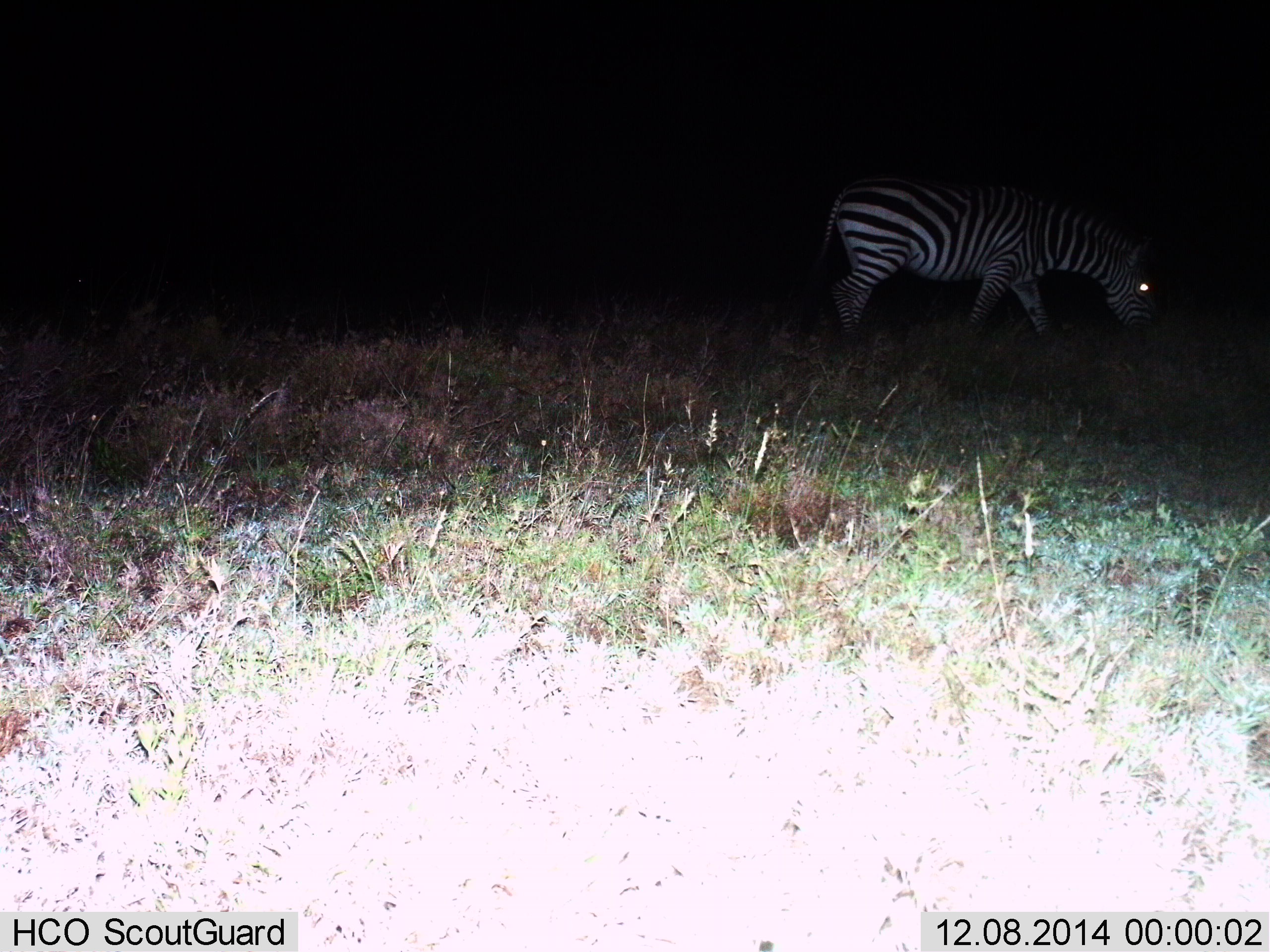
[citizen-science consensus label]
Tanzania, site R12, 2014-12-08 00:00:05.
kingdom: Animalia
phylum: Chordata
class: Mammalia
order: Perissodactyla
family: Equidae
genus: Equus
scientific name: Equus quagga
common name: plains zebra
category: zebra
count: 1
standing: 20%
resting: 0%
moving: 50%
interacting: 0%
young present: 0%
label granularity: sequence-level